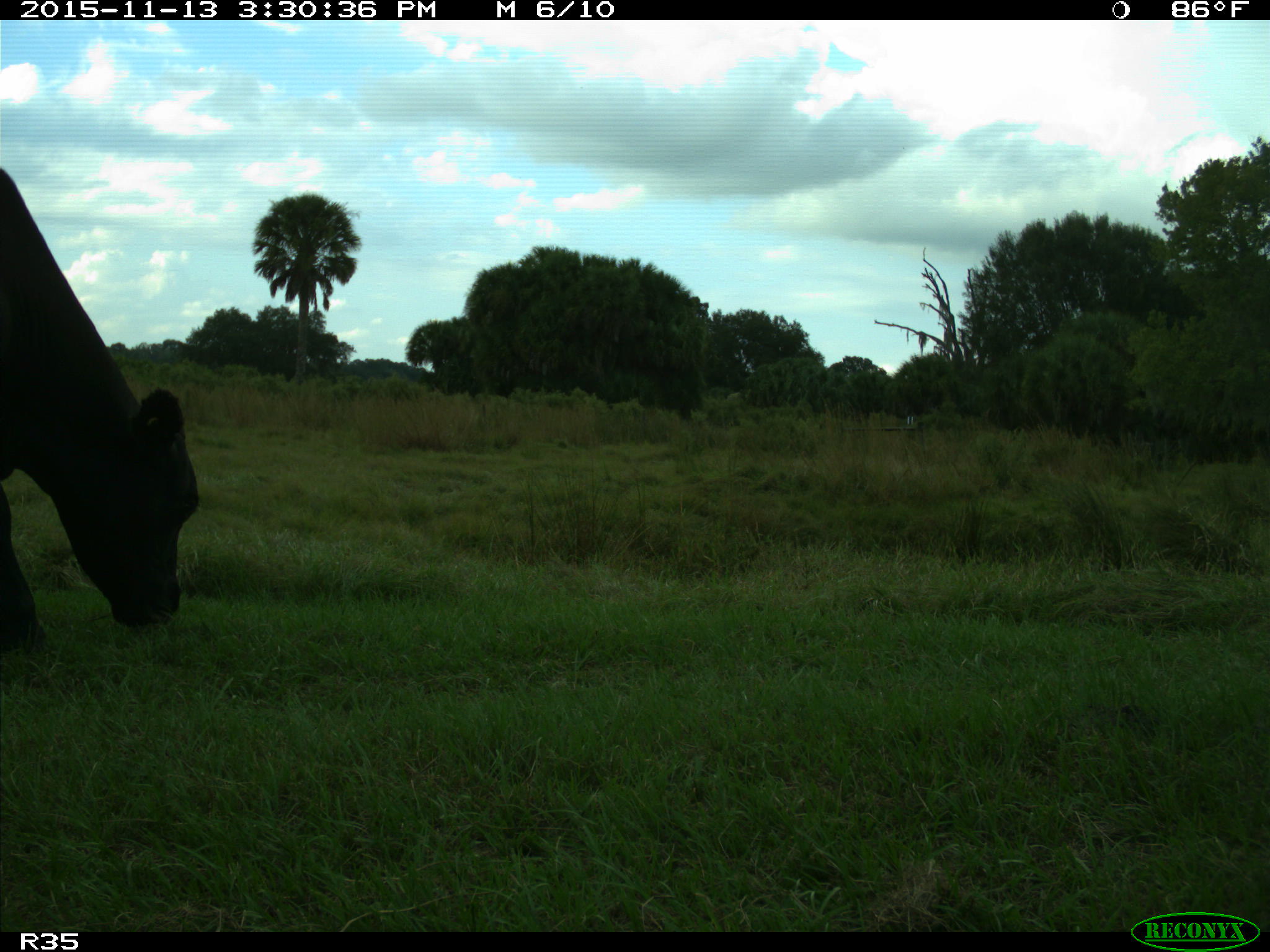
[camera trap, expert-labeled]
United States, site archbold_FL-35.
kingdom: Animalia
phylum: Chordata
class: Mammalia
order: Artiodactyla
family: Bovidae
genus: Bos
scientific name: Bos taurus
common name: domestic cow